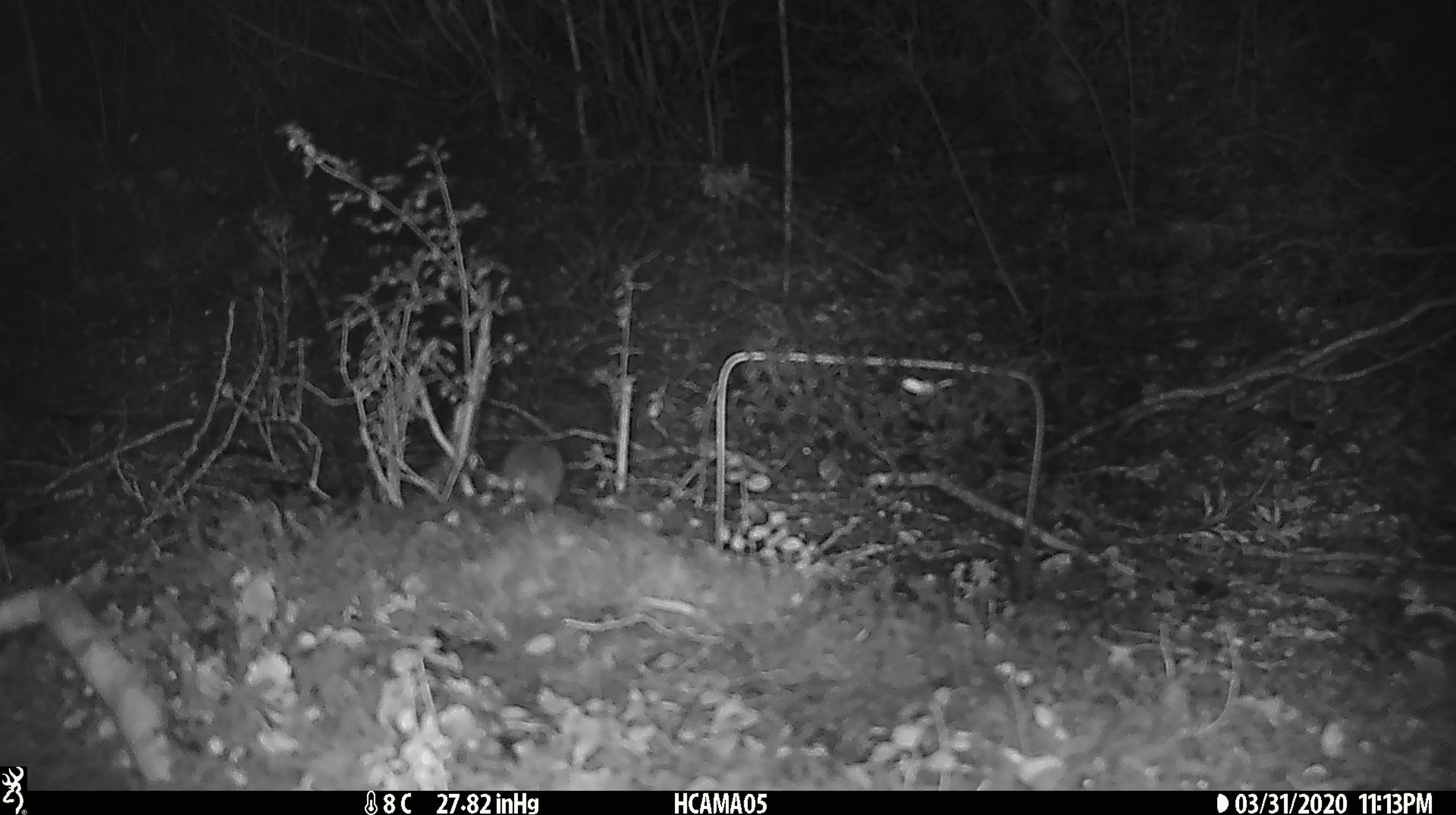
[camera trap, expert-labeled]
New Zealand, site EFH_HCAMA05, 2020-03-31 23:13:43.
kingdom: Animalia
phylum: Chordata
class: Mammalia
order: Rodentia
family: Muridae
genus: Mus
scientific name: Mus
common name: mouse